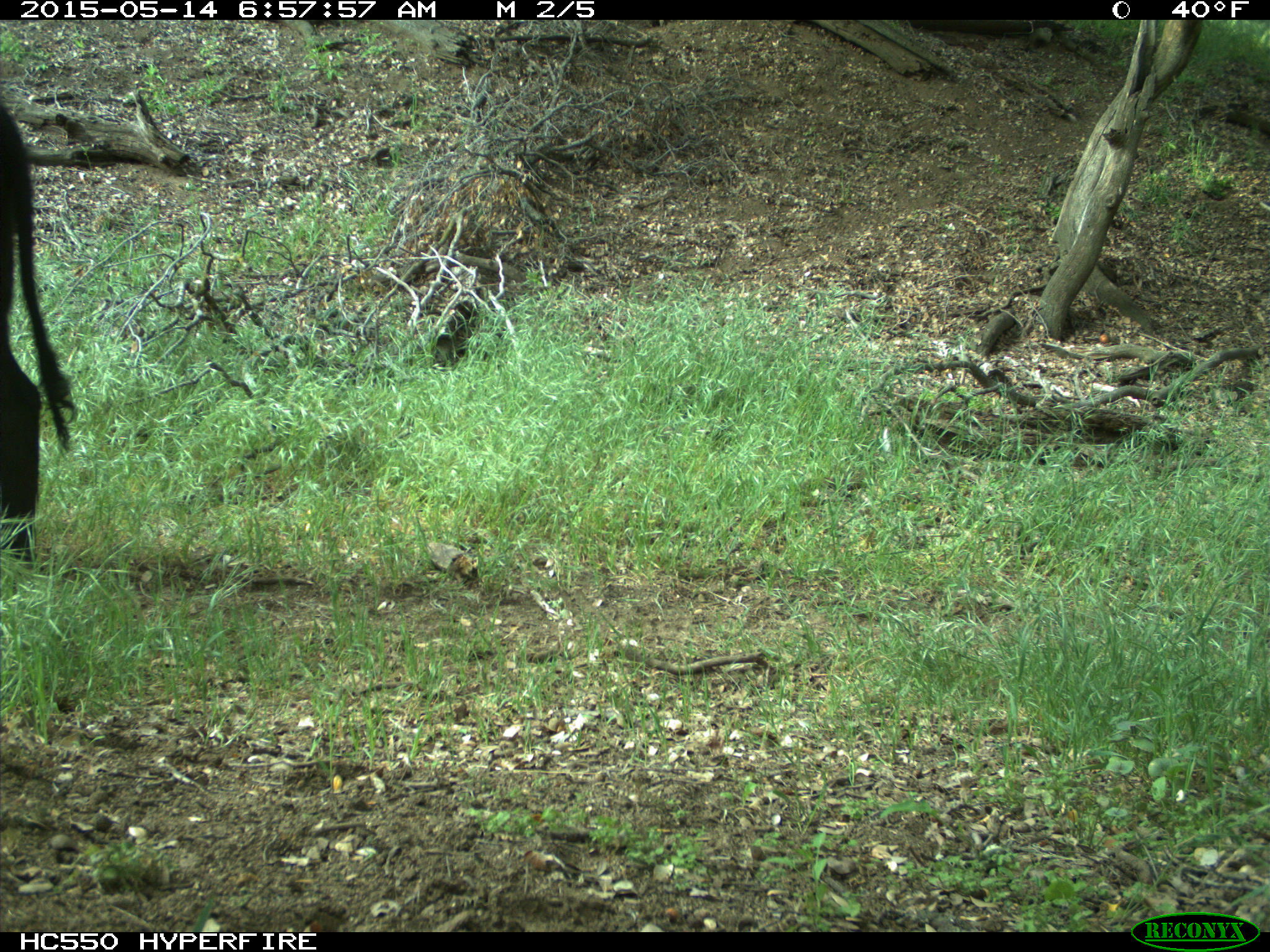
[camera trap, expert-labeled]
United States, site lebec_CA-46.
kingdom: Animalia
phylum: Chordata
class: Mammalia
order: Artiodactyla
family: Bovidae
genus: Bos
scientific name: Bos taurus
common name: domestic cow